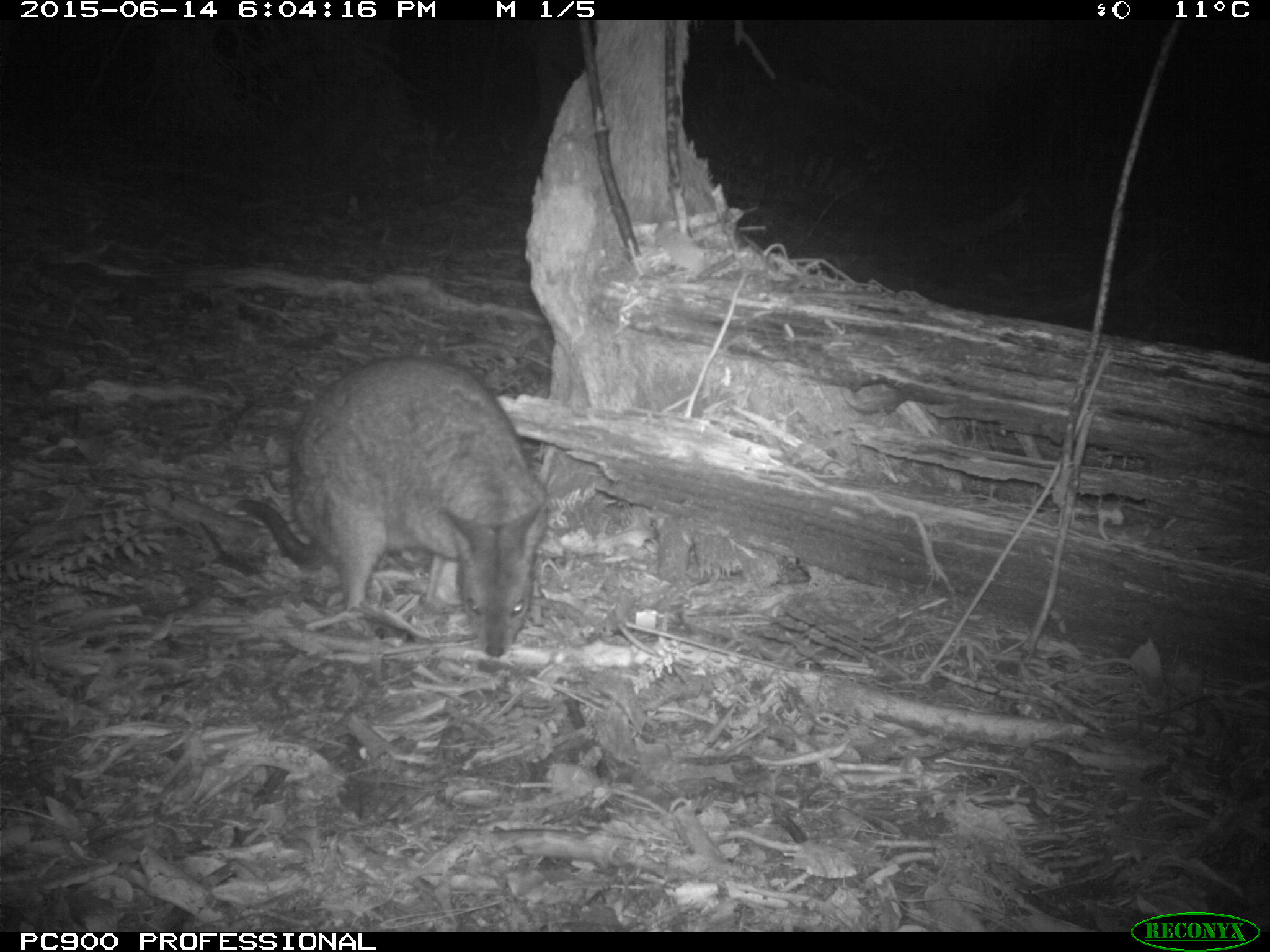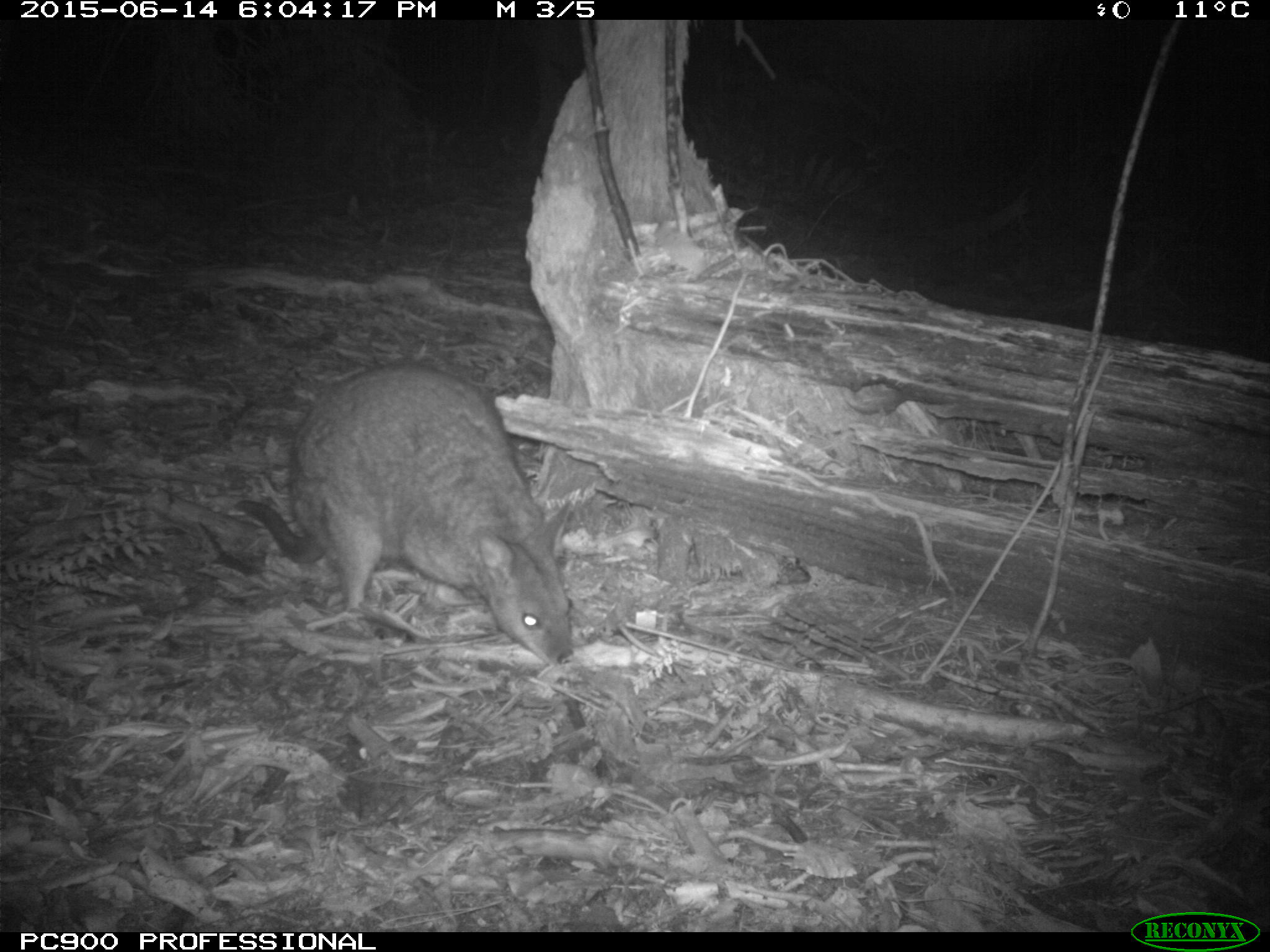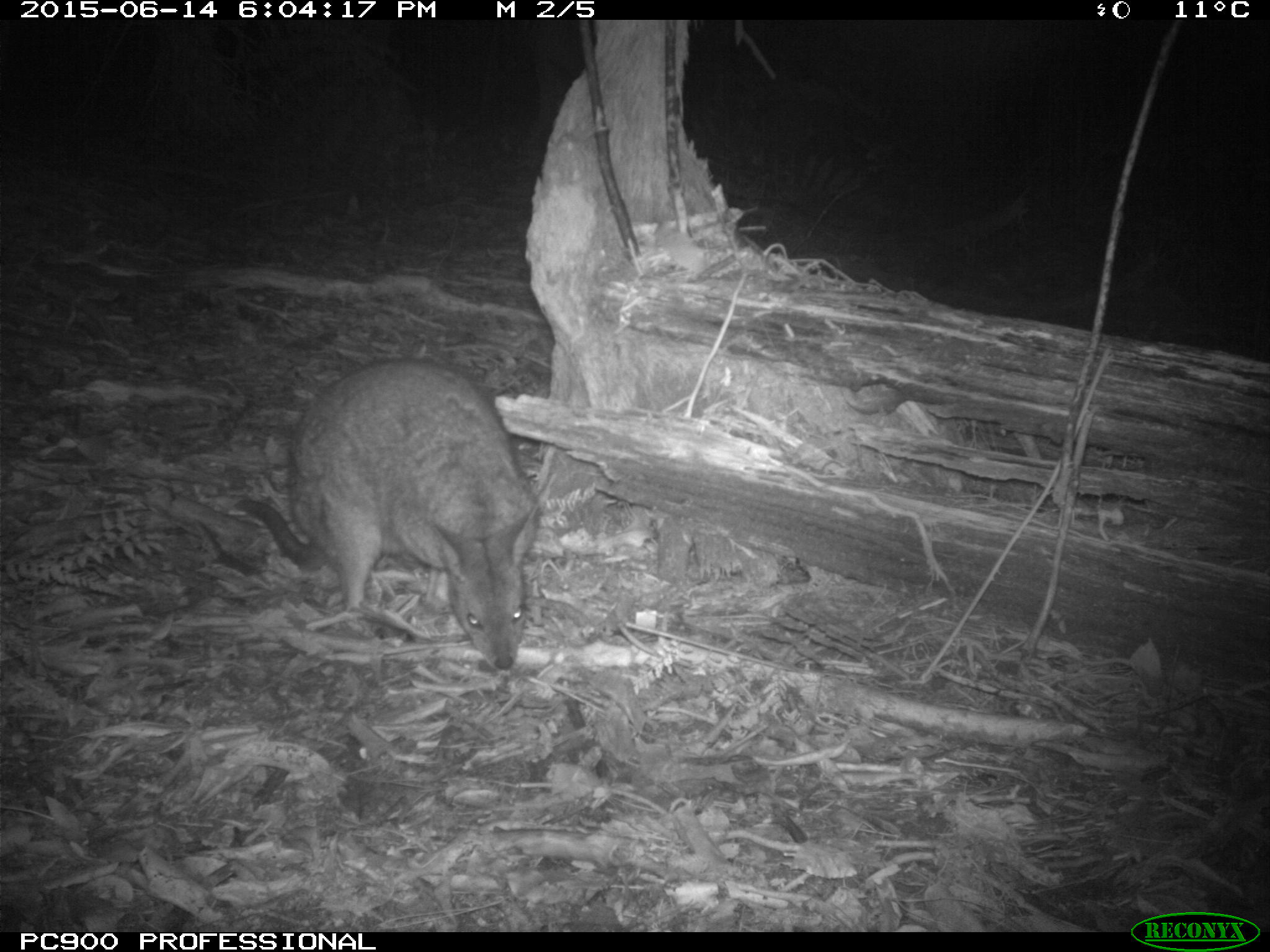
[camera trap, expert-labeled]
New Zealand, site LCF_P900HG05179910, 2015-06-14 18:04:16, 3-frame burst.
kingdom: Animalia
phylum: Chordata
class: Mammalia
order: Diprotodontia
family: Macropodidae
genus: Notamacropus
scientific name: Notamacropus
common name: wallaby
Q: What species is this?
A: Wallaby (Notamacropus).